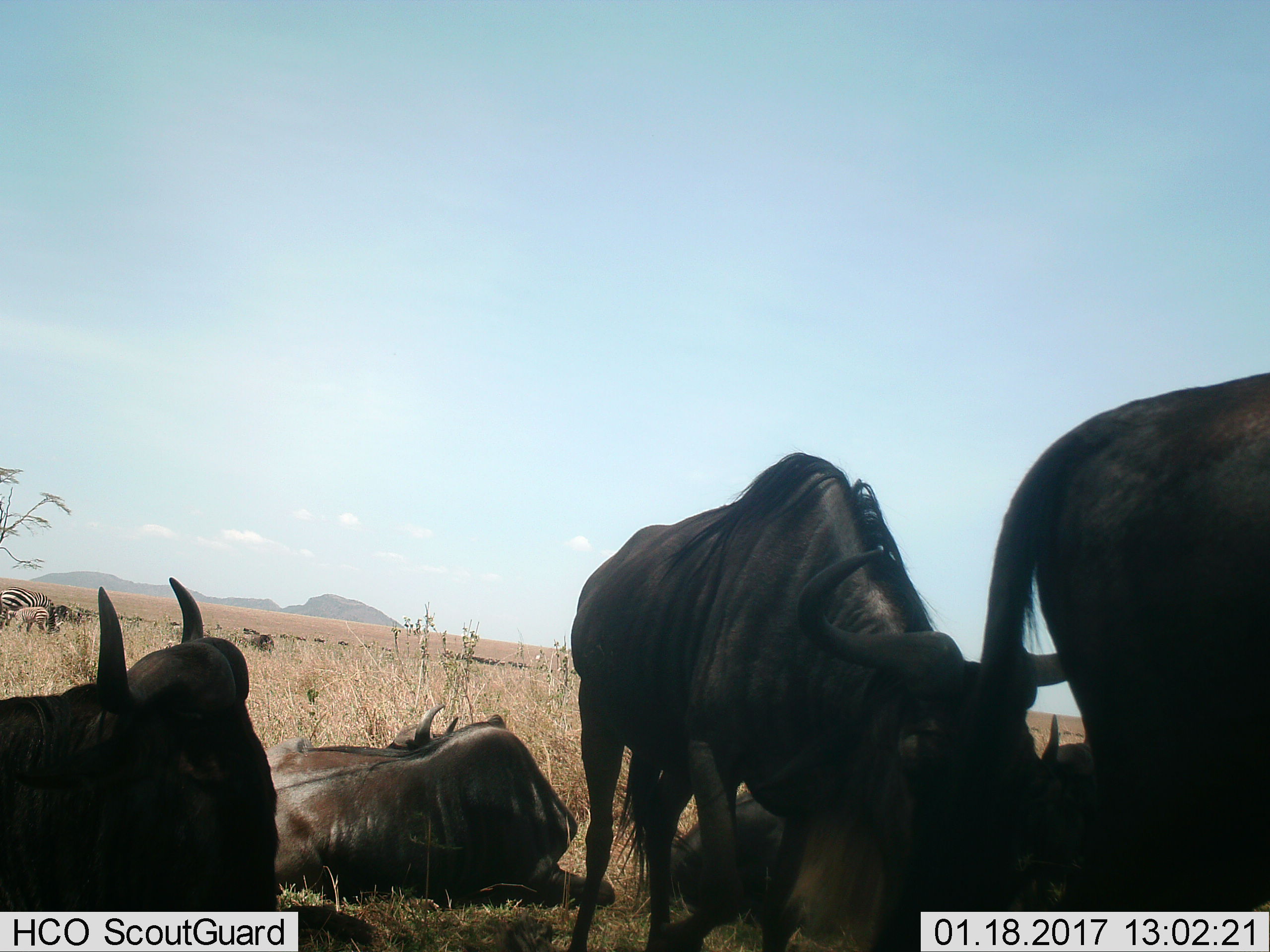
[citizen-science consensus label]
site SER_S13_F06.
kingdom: Animalia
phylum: Chordata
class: Mammalia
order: Artiodactyla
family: Bovidae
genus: Connochaetes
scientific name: Connochaetes taurinus taurinus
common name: blue wildebeest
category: wildebeestblue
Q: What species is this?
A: Wildebeestblue (blue wildebeest) (Connochaetes taurinus taurinus).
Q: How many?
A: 7.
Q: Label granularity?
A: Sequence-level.